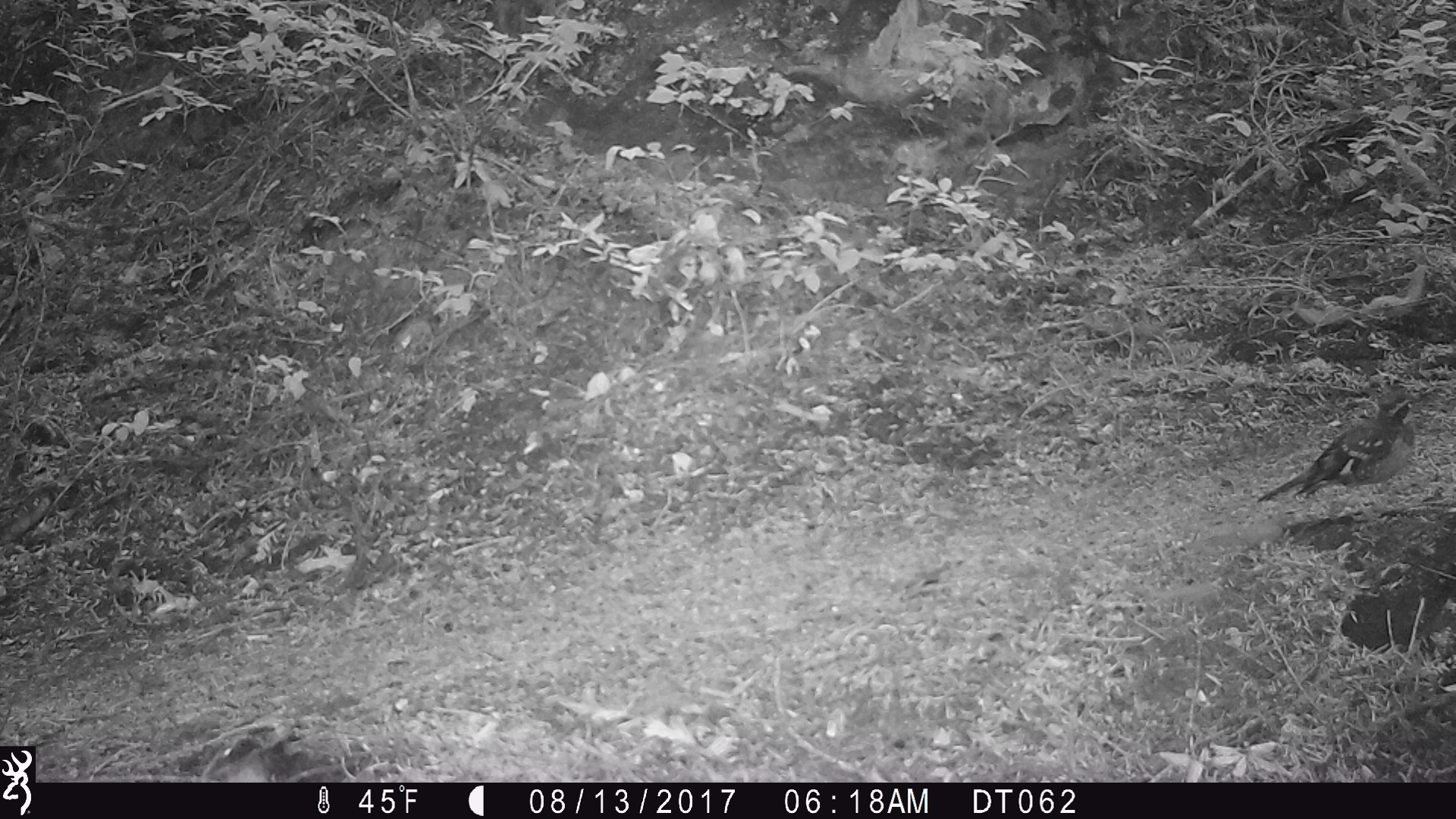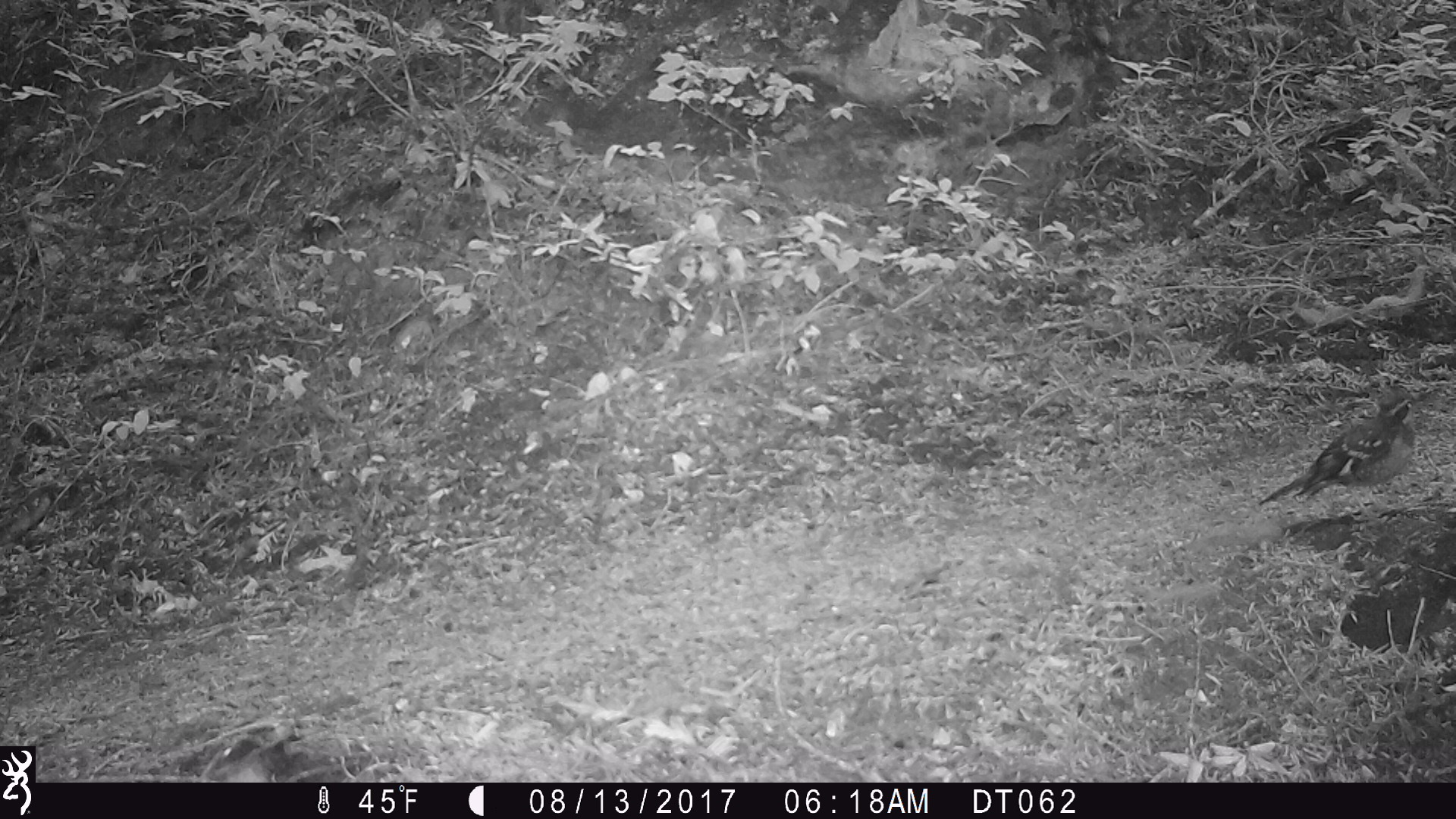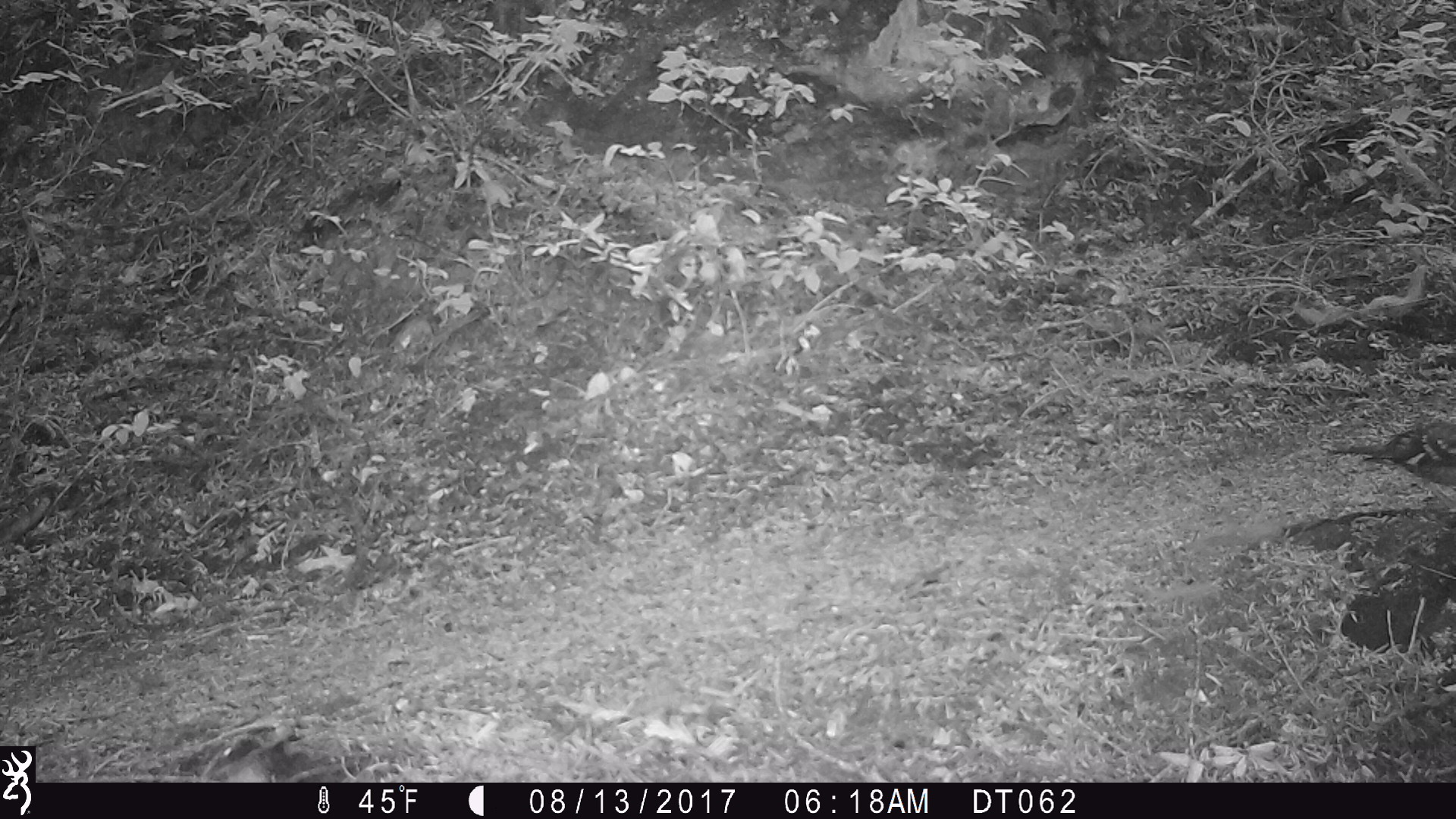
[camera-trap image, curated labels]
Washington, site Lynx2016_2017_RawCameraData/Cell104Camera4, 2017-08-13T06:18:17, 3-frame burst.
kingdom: Animalia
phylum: Chordata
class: Aves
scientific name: Aves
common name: birds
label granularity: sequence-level